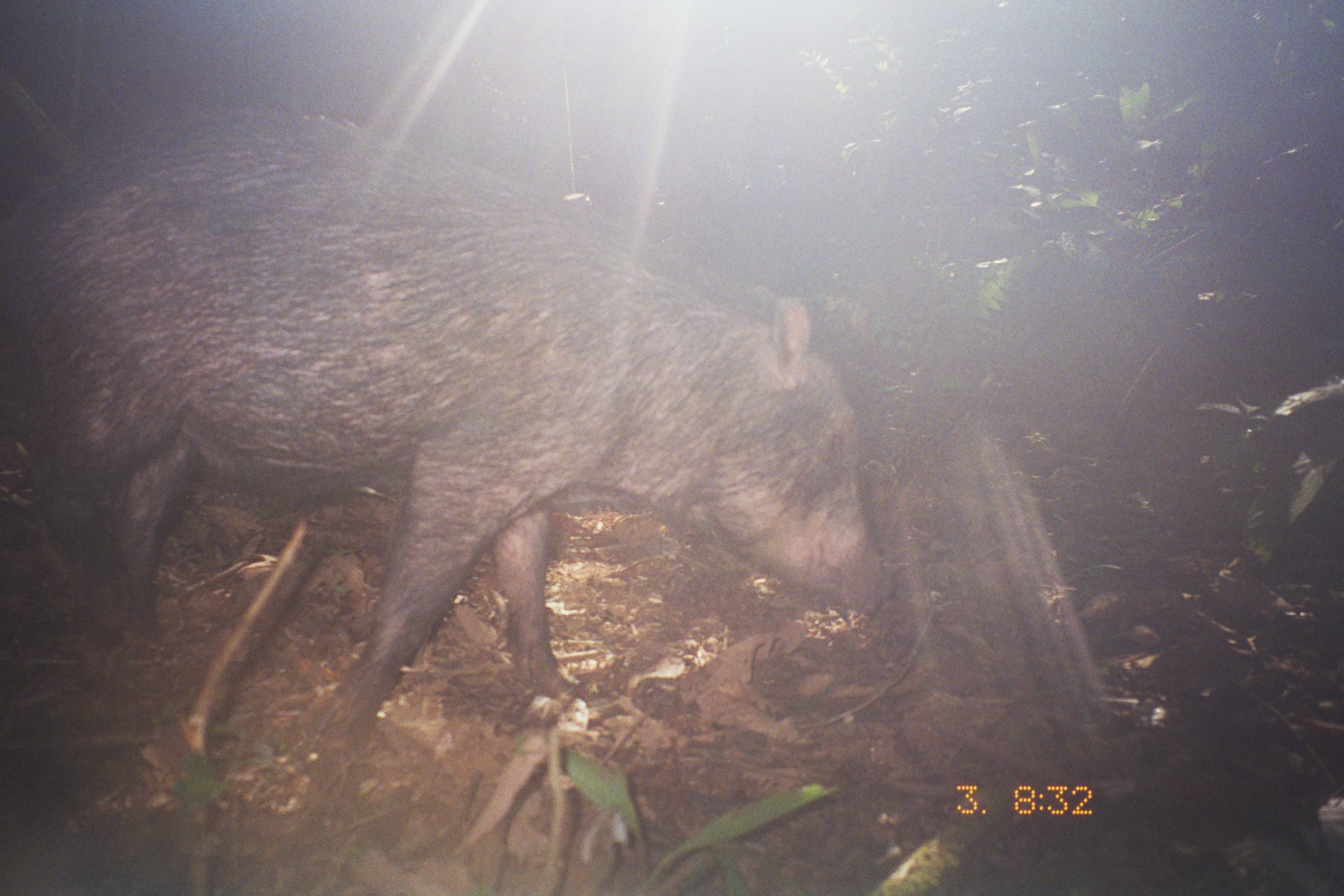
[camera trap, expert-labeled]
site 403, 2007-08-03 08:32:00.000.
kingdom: Animalia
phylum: Chordata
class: Mammalia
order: Artiodactyla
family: Tayassuidae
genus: Tayassu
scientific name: Tayassu pecari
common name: white-lipped peccary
Tayassu pecari (white-lipped peccary).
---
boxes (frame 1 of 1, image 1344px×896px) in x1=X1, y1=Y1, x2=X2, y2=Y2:
tayassu pecari: x1=3, y1=109, x2=897, y2=780